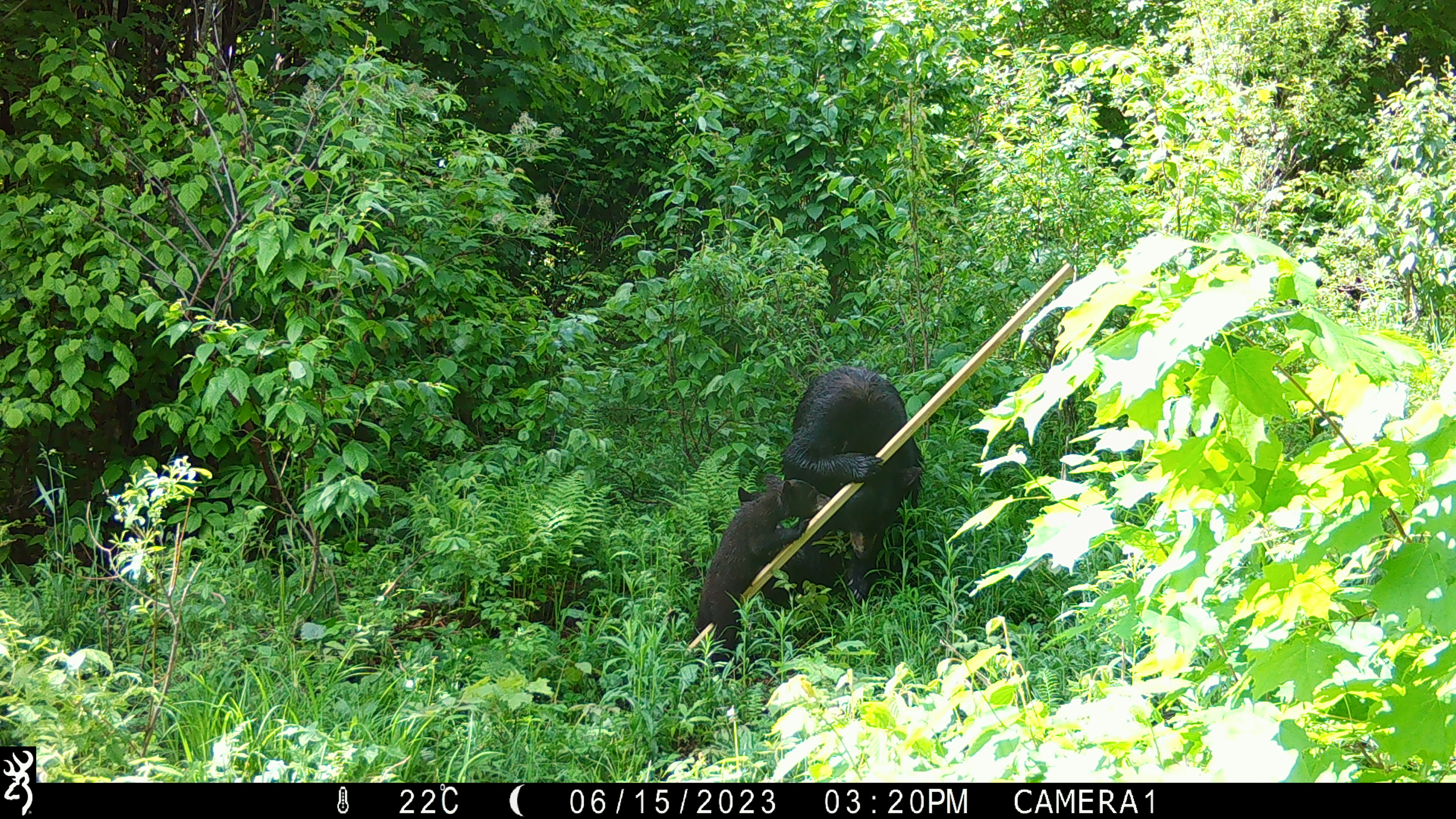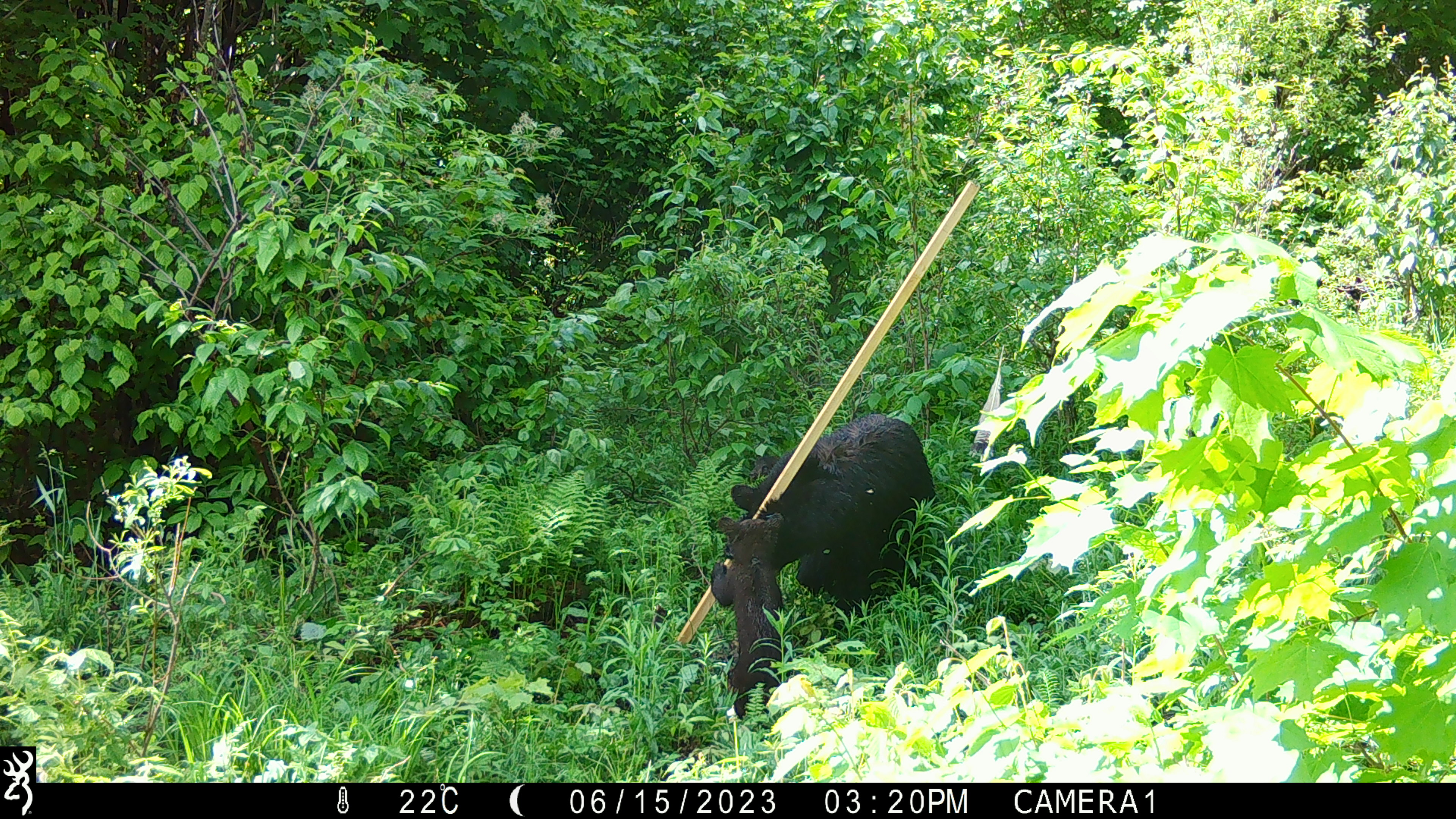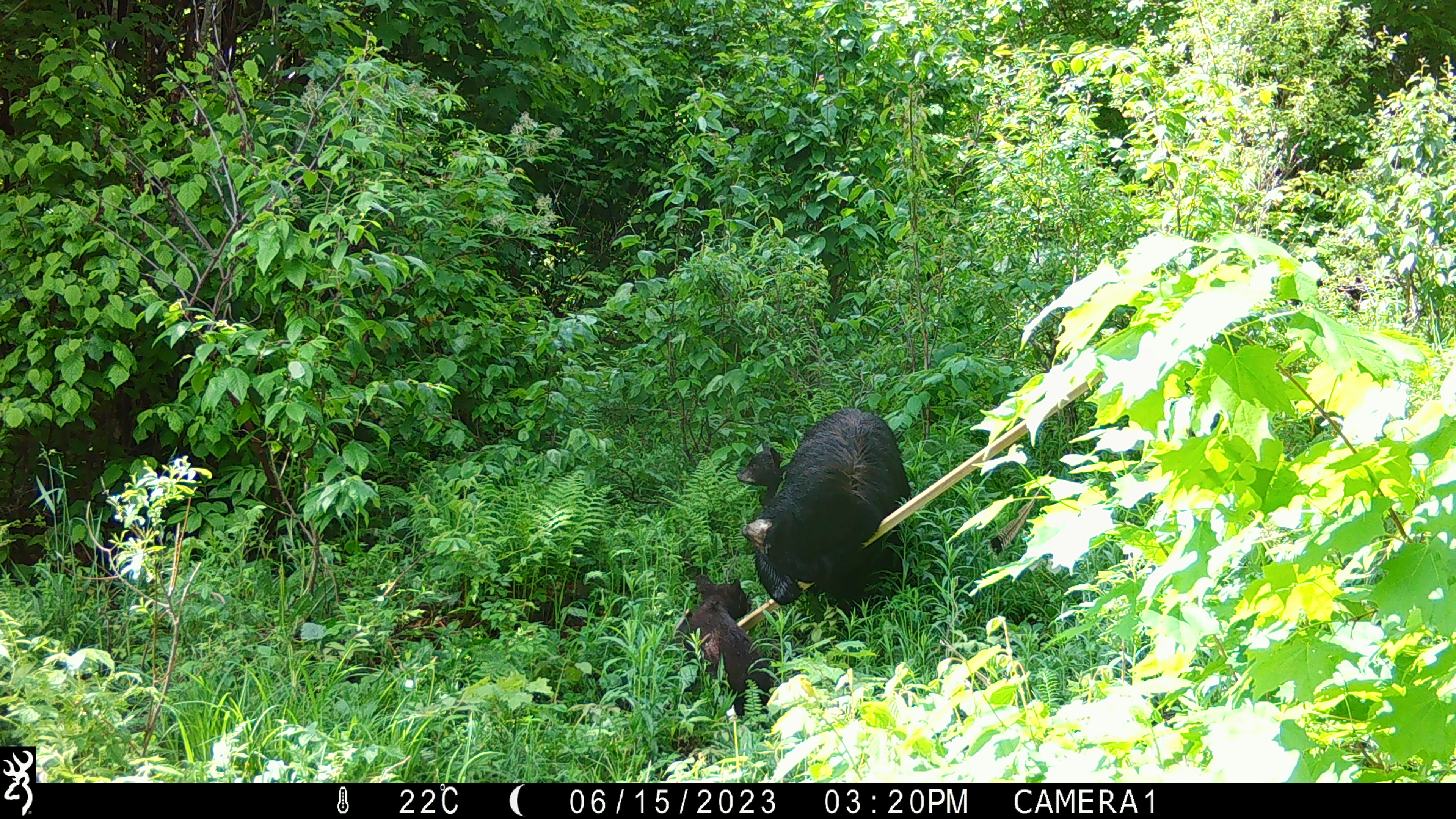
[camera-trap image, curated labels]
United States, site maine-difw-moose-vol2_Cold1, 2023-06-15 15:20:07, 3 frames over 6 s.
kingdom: Animalia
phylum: Chordata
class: Mammalia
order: Carnivora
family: Ursidae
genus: Ursus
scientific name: Ursus americanus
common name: black bear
Black bear (Ursus americanus).